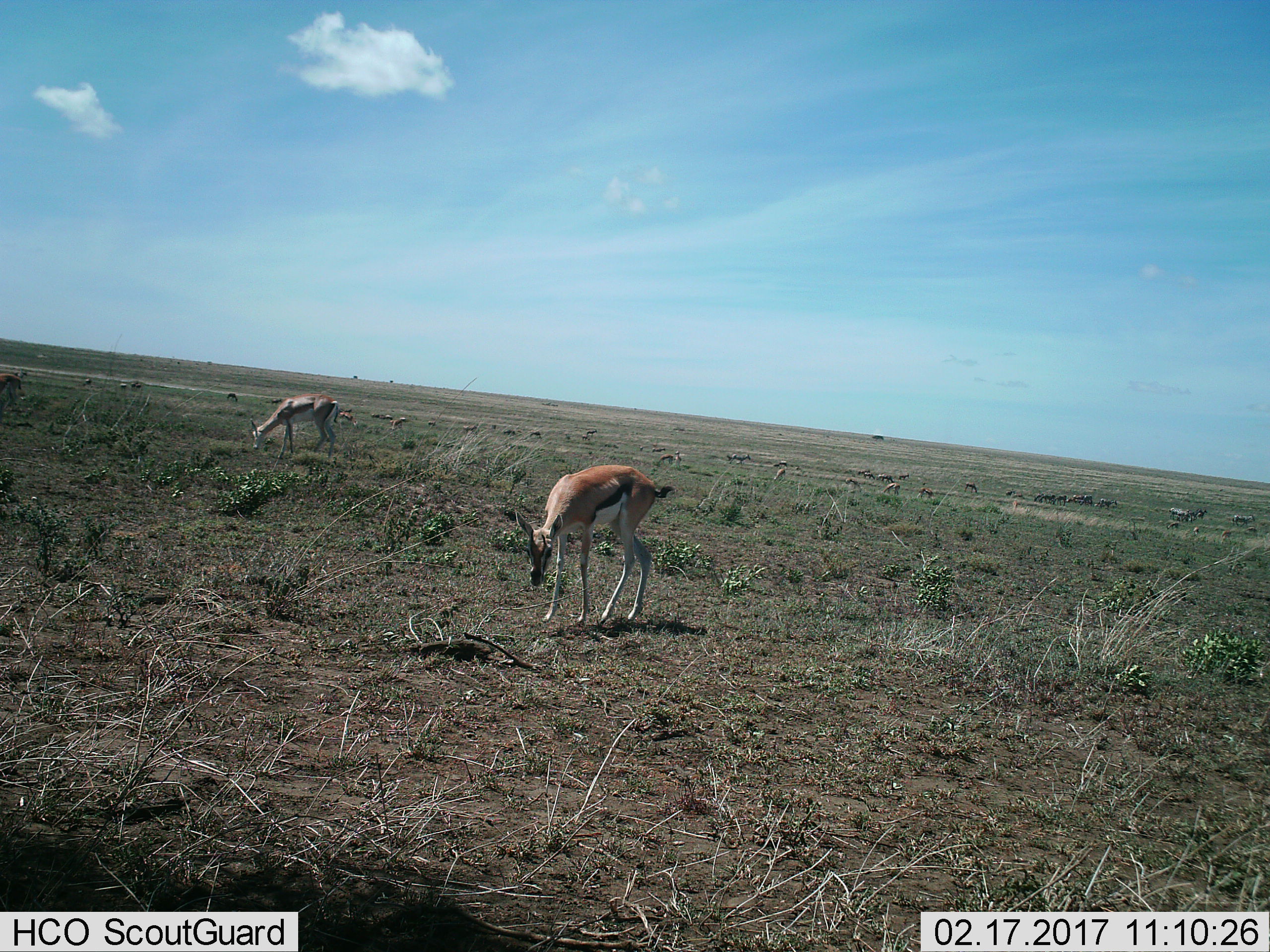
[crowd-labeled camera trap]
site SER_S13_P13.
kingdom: Animalia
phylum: Chordata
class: Mammalia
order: Artiodactyla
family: Bovidae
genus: Eudorcas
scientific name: Eudorcas thomsonii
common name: thomson's gazelle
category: gazellethomsons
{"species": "gazellethomsons (thomson's gazelle) (Eudorcas thomsonii)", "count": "11-50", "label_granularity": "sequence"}